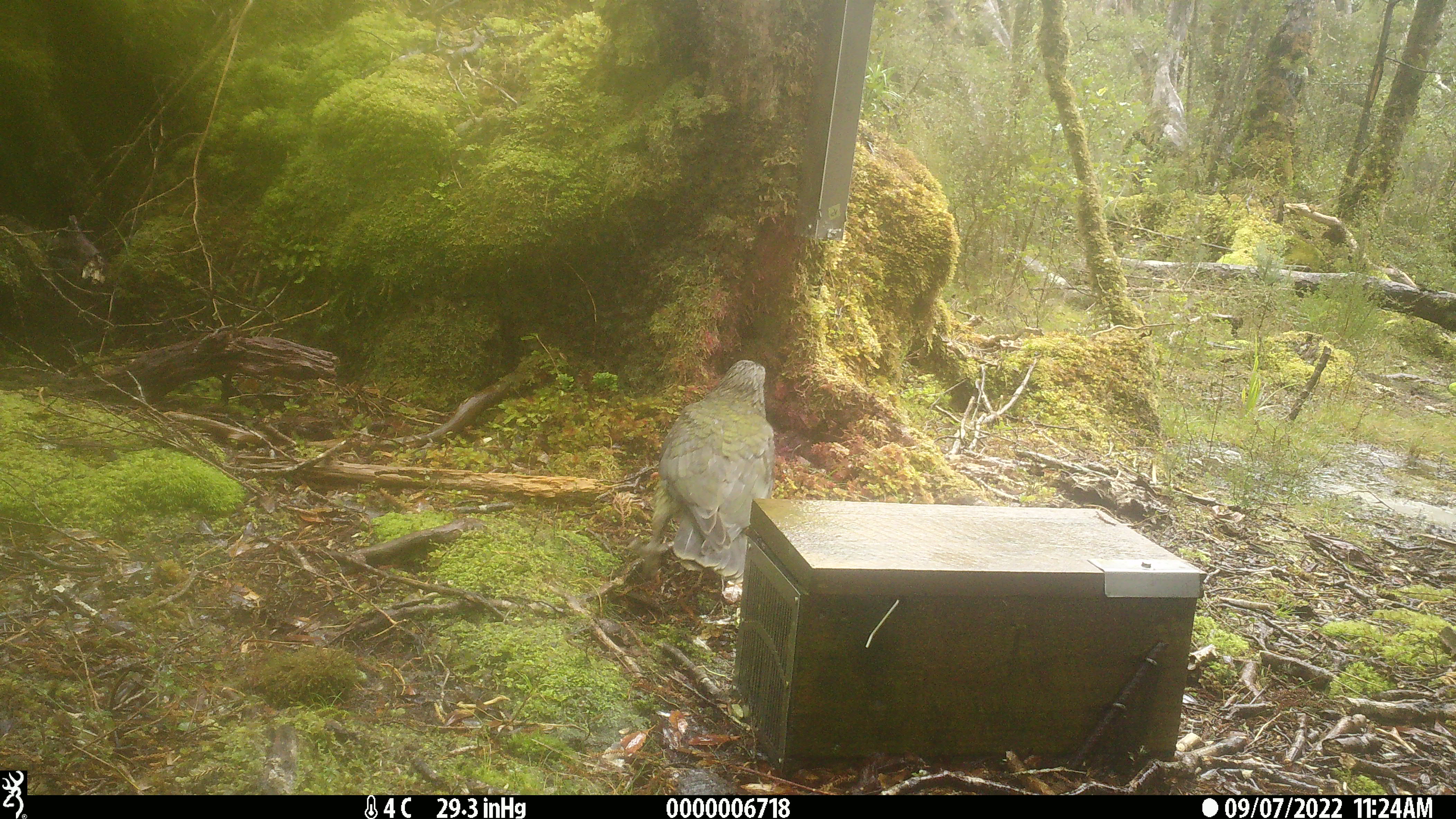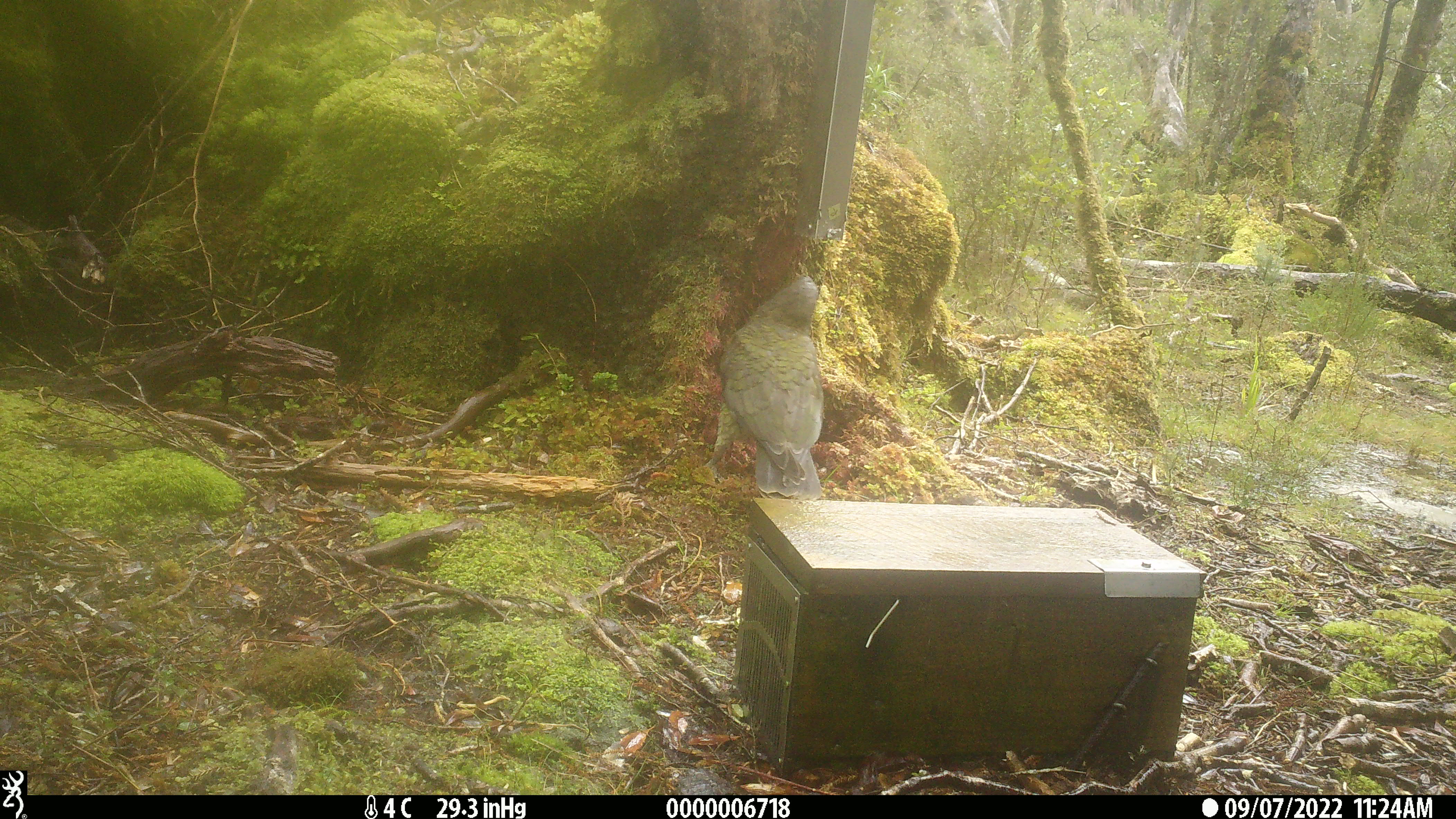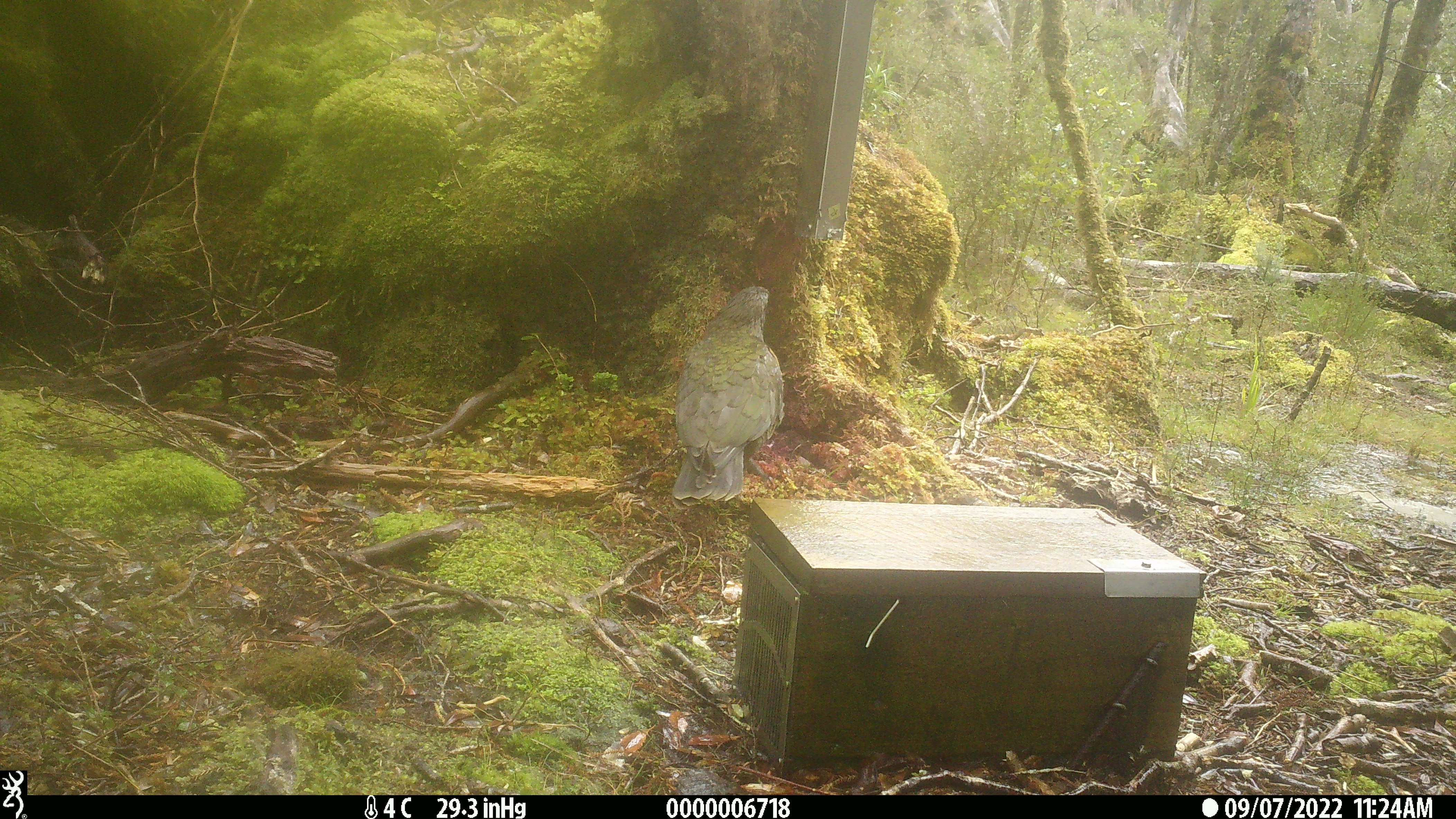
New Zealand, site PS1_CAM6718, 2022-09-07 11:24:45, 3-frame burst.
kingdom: Animalia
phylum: Chordata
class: Aves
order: Psittaciformes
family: Strigopidae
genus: Nestor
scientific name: Nestor notabilis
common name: kea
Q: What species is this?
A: Kea (Nestor notabilis).